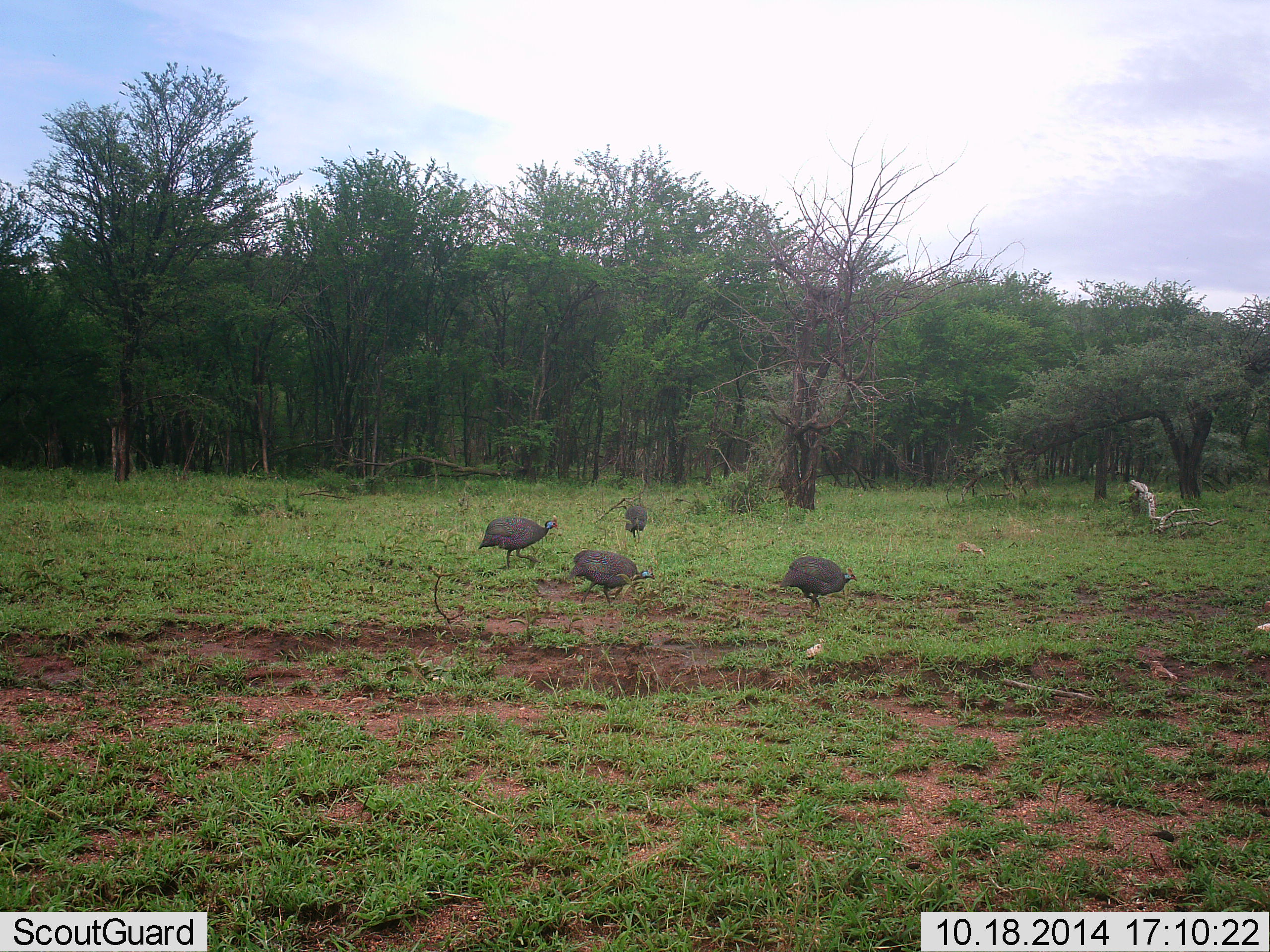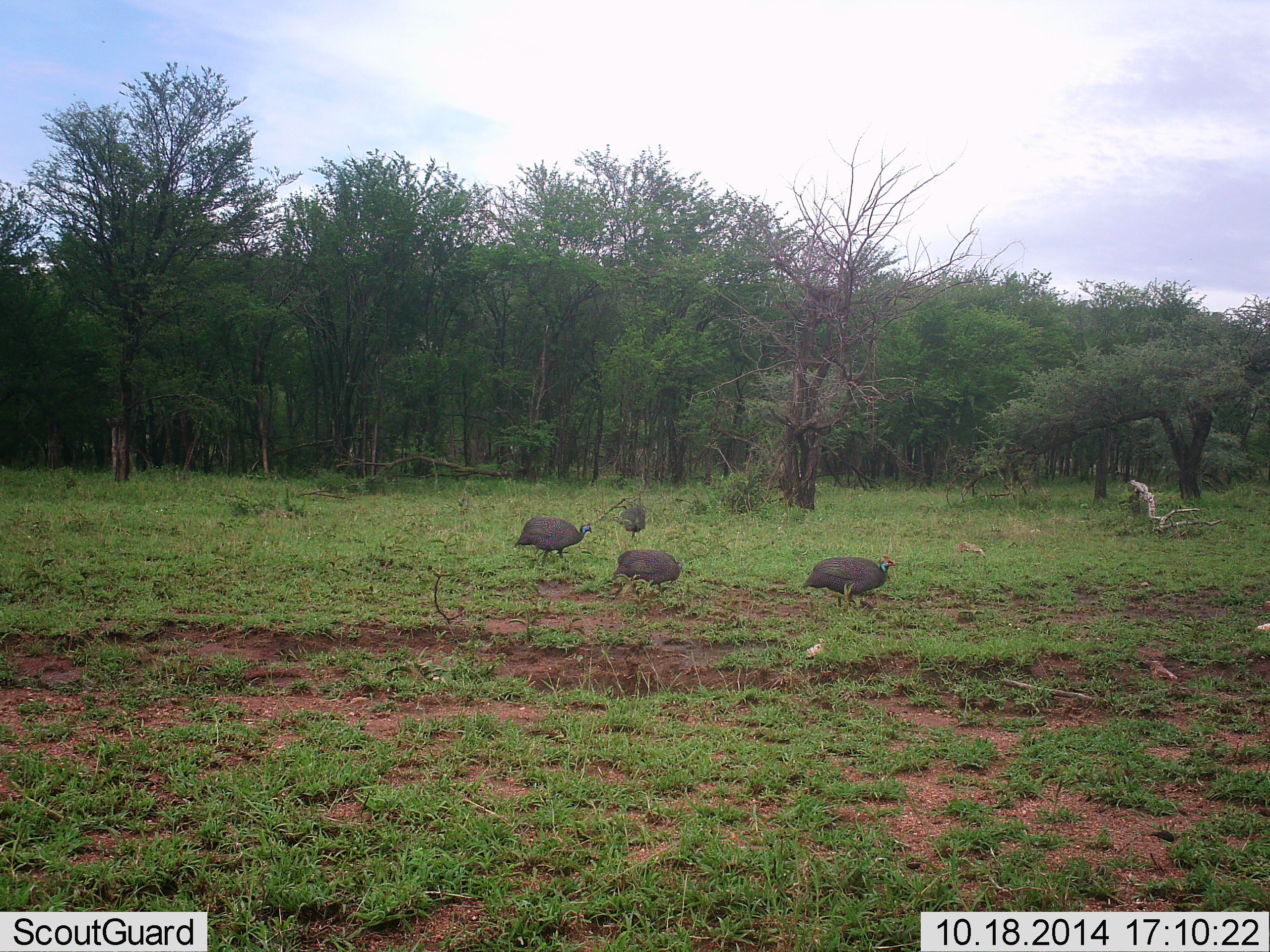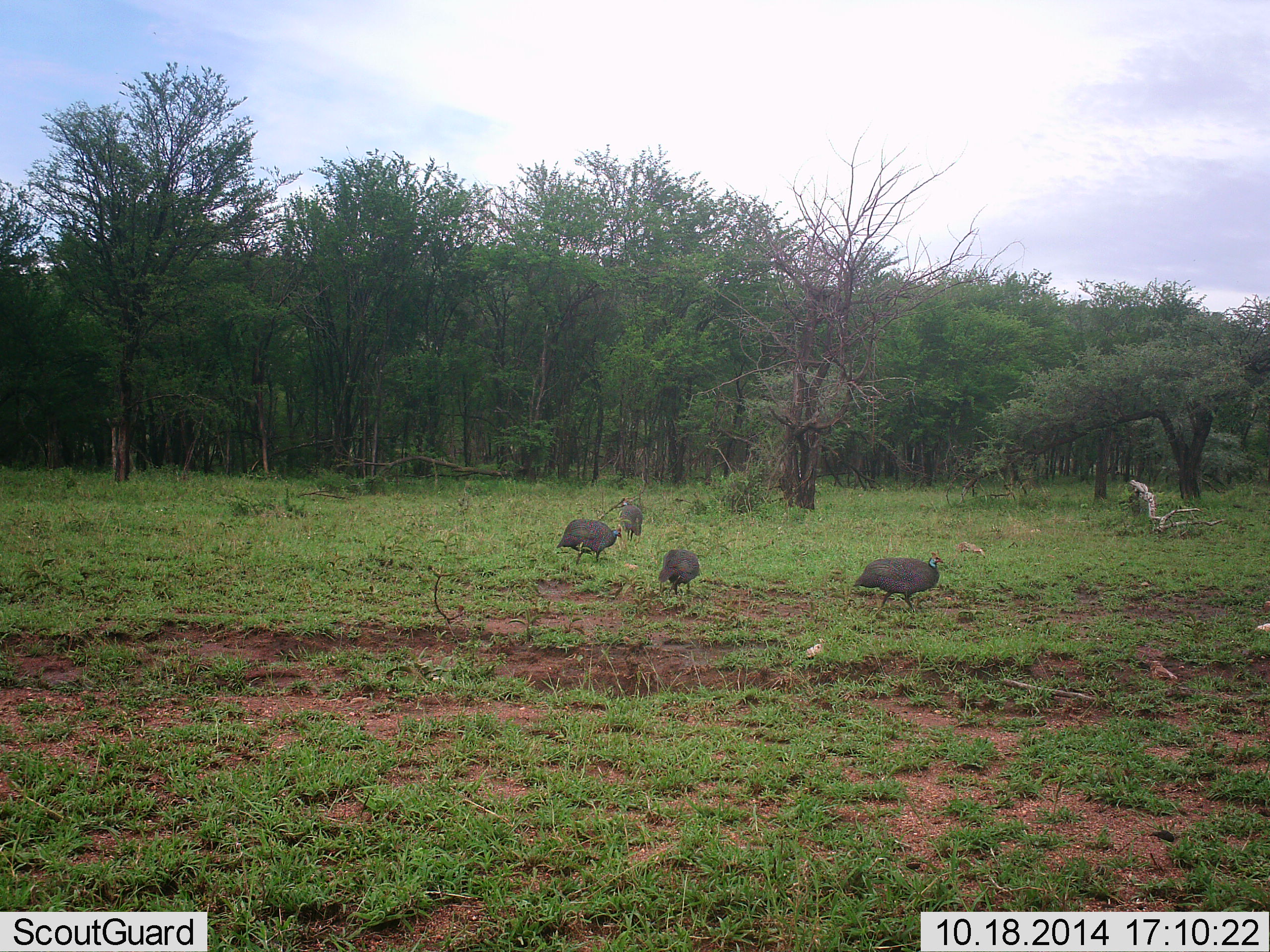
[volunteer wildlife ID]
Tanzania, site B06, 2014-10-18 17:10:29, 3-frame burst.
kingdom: Animalia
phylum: Chordata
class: Aves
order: Galliformes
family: Numididae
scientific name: Numididae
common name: guinea fowl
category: guineafowl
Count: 4.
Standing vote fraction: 20%.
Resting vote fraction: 0%.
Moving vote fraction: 90%.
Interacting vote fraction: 0%.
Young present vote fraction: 0%.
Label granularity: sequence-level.